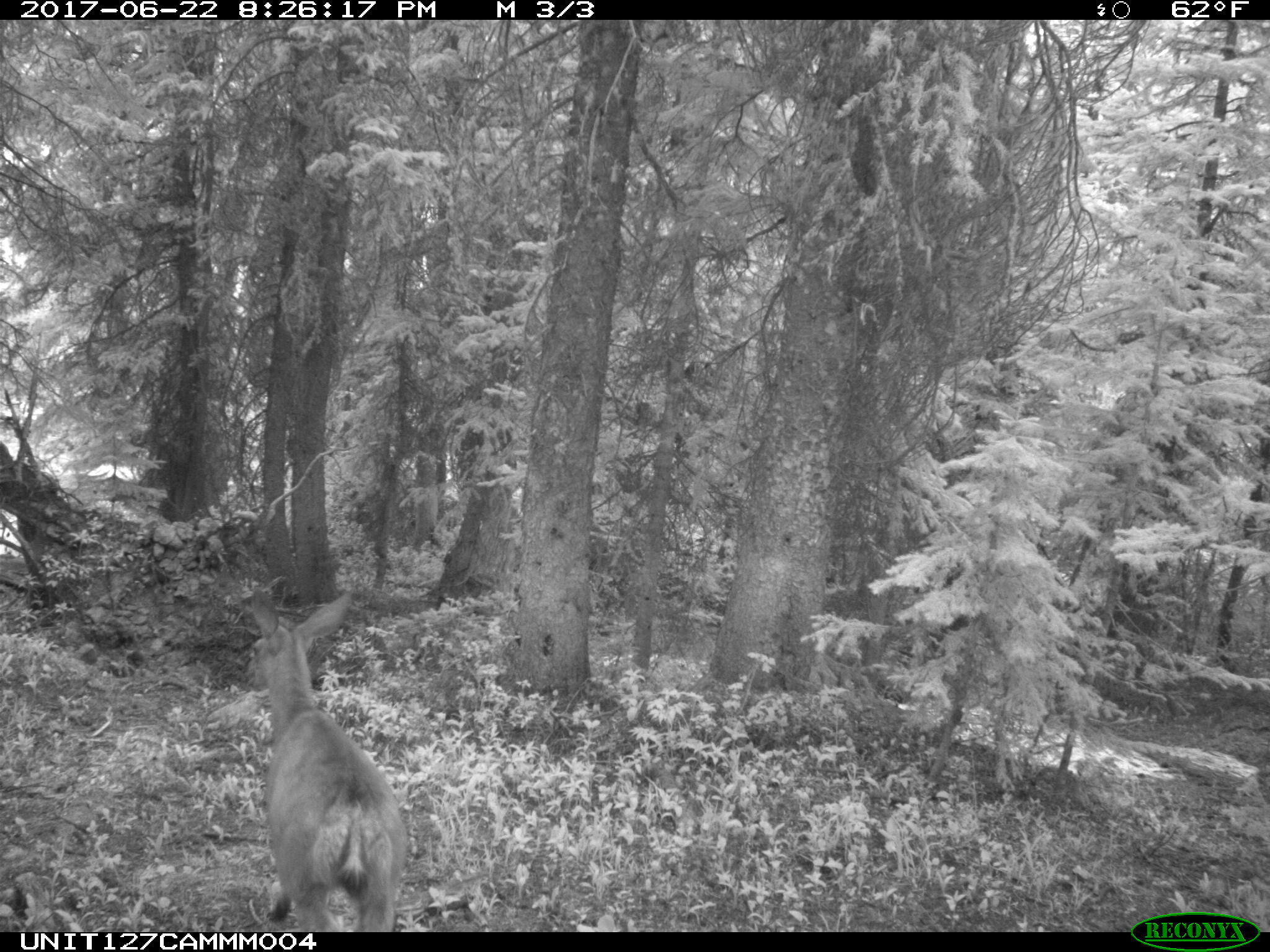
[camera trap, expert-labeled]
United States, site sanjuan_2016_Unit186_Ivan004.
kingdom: Animalia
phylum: Chordata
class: Mammalia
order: Artiodactyla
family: Cervidae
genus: Odocoileus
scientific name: Odocoileus hemionus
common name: mule deer